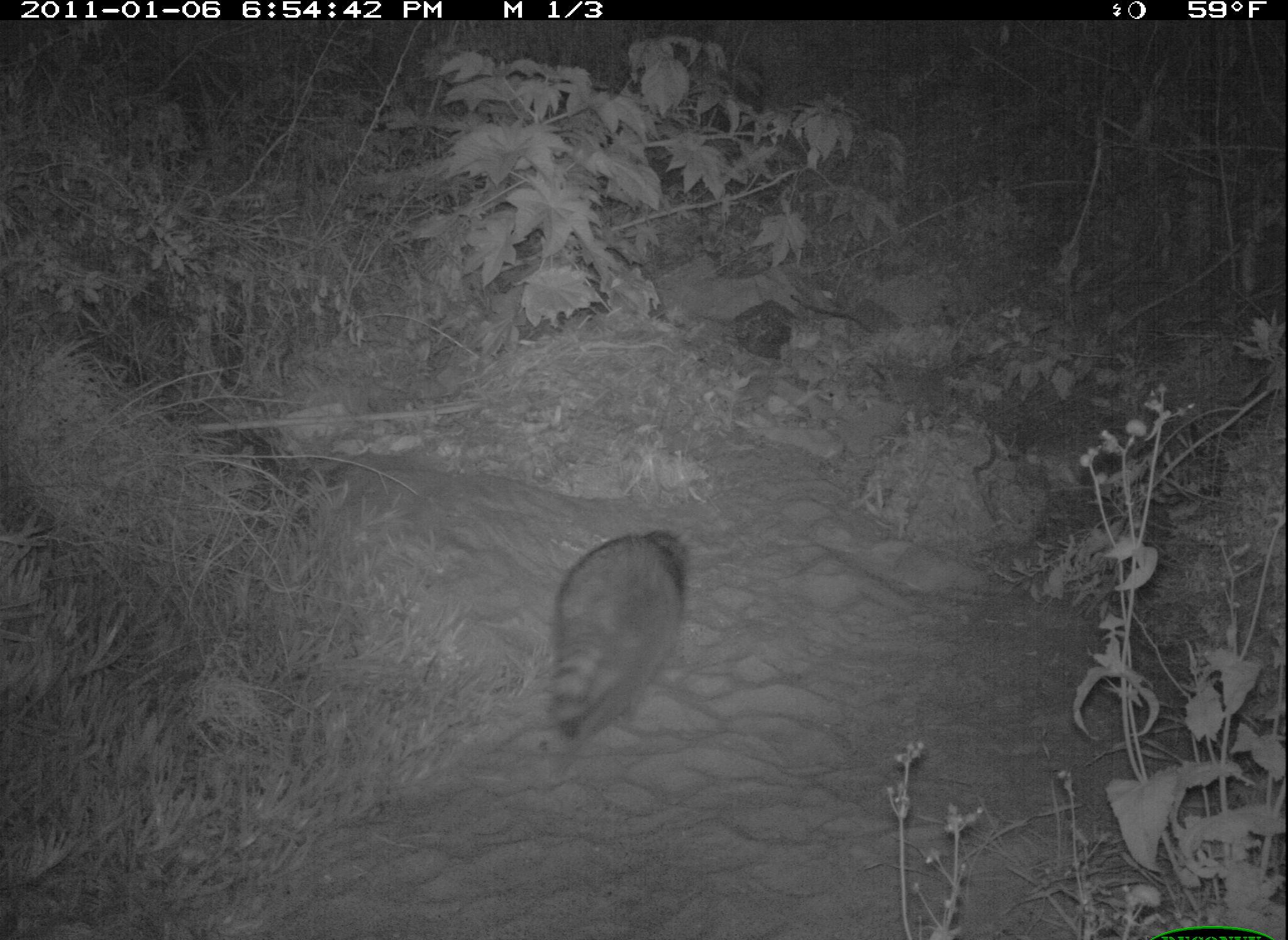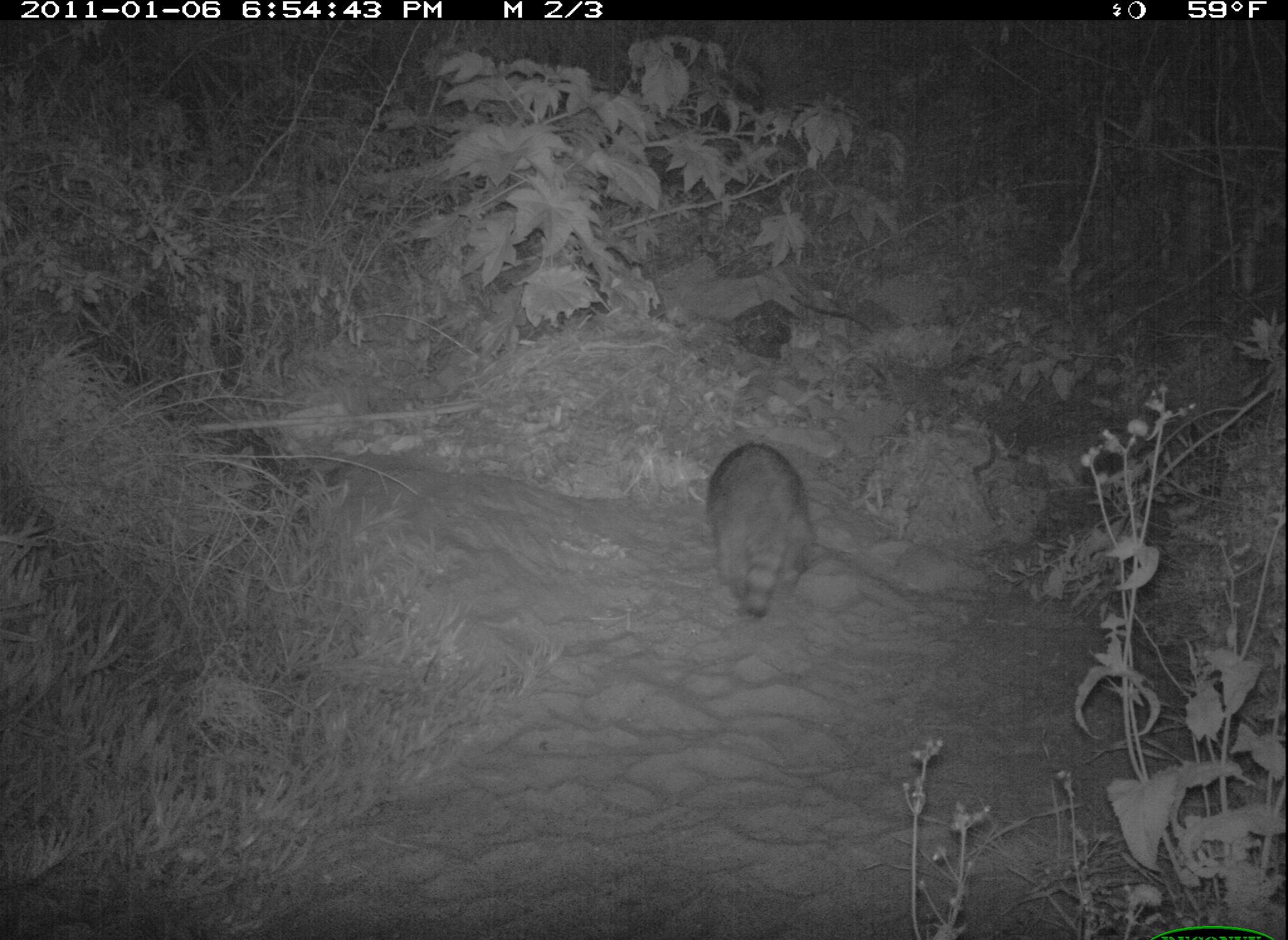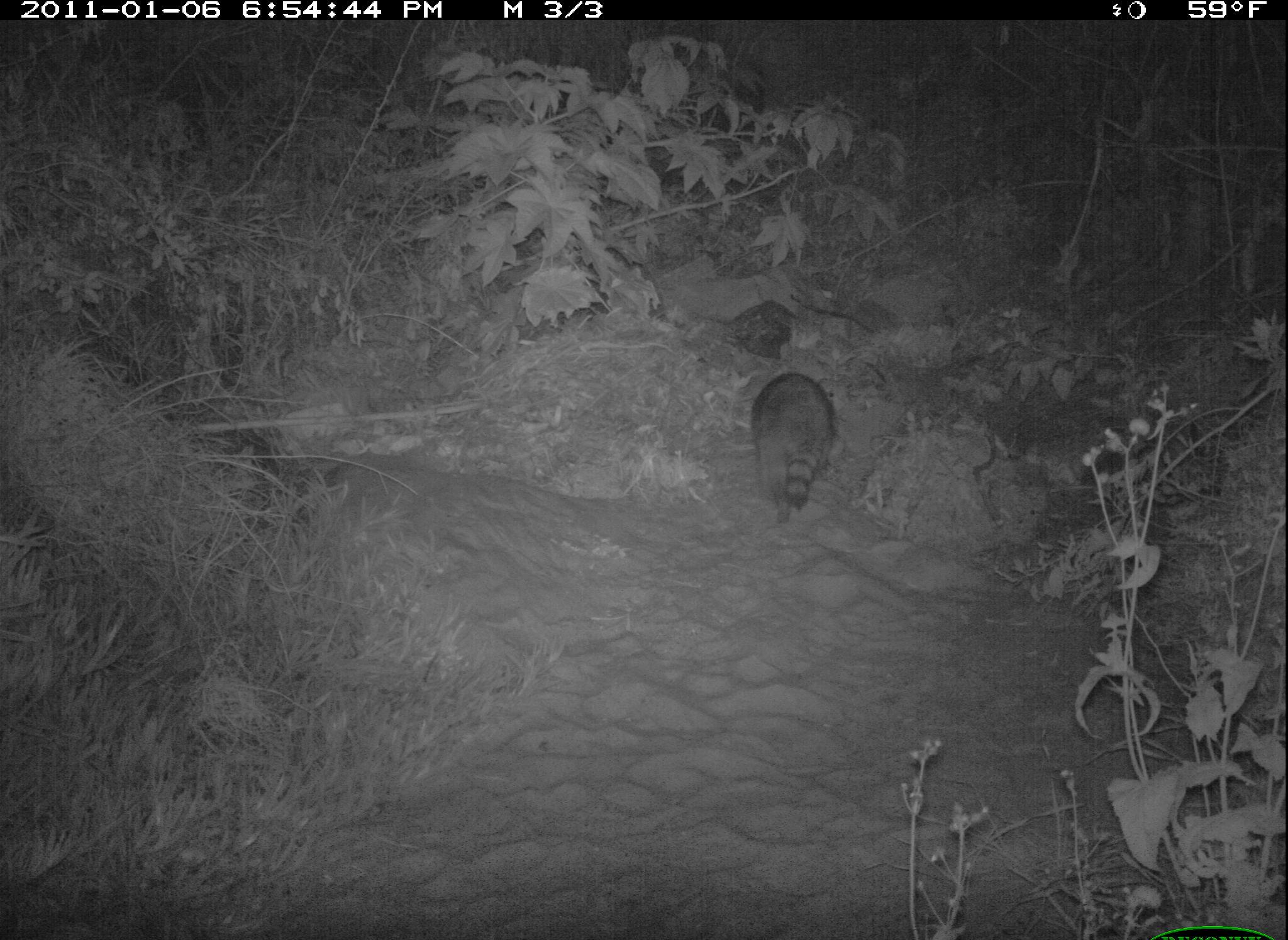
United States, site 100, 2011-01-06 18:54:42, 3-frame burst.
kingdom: Animalia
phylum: Chordata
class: Mammalia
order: Carnivora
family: Procyonidae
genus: Procyon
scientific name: Procyon lotor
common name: raccoon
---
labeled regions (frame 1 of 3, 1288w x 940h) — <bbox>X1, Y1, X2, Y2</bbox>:
raccoon: <bbox>538, 514, 705, 760</bbox>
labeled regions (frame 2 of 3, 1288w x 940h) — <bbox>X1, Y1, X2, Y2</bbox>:
raccoon: <bbox>689, 424, 832, 623</bbox>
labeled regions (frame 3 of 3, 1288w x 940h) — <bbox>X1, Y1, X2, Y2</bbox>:
raccoon: <bbox>745, 359, 850, 527</bbox>